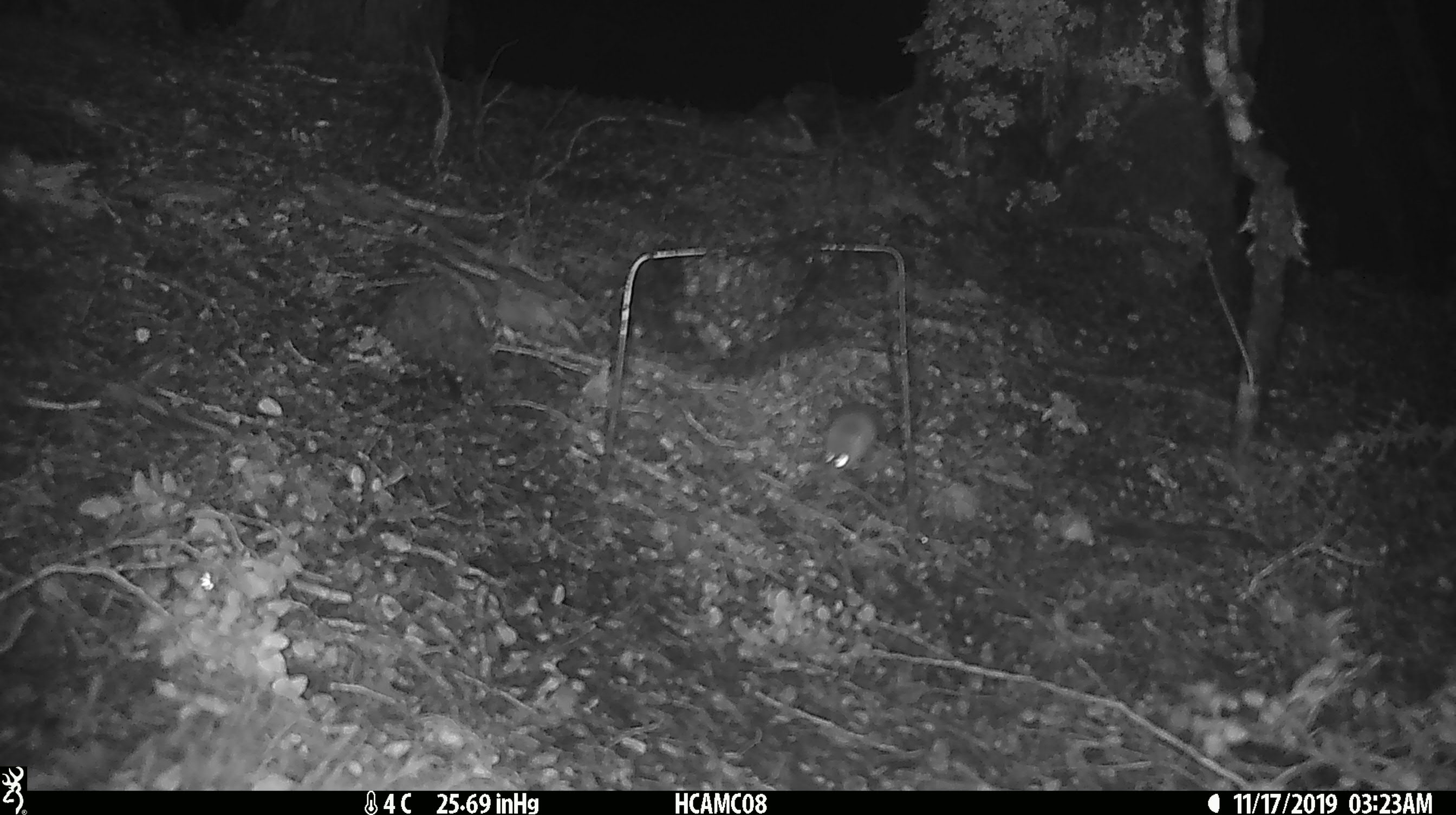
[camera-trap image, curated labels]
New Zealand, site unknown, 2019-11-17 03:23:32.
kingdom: Animalia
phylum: Chordata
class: Mammalia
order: Rodentia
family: Muridae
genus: Mus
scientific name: Mus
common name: mouse